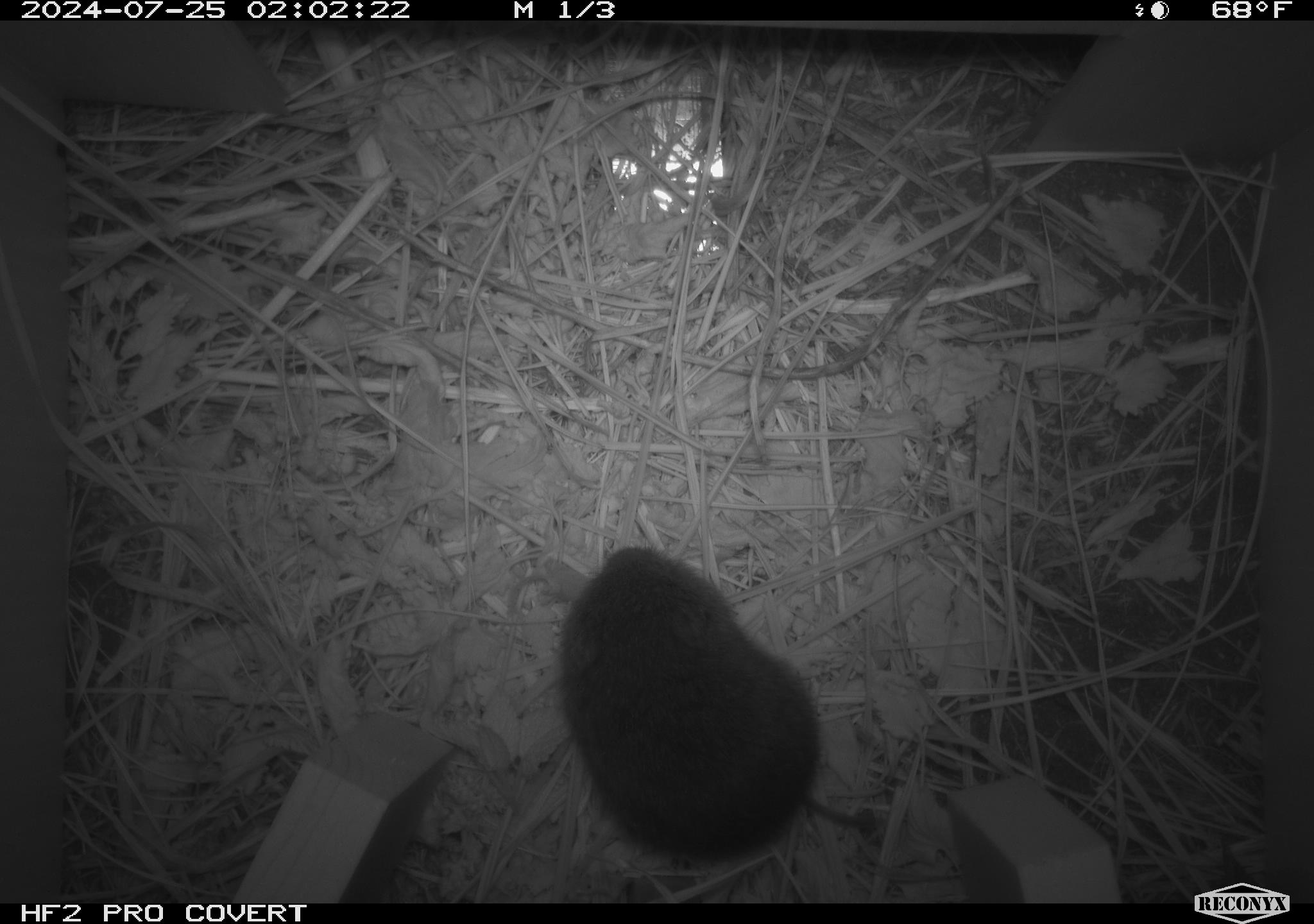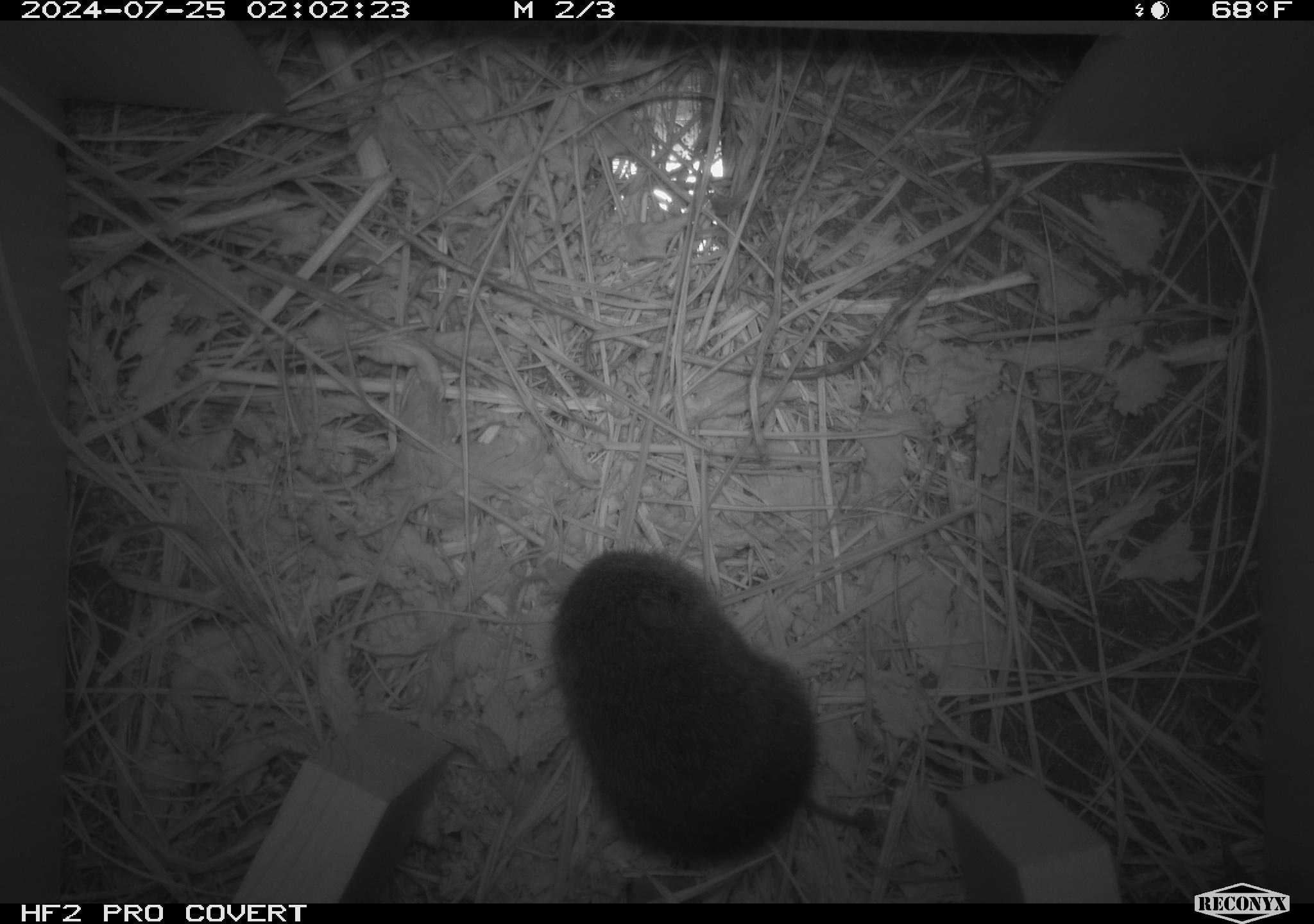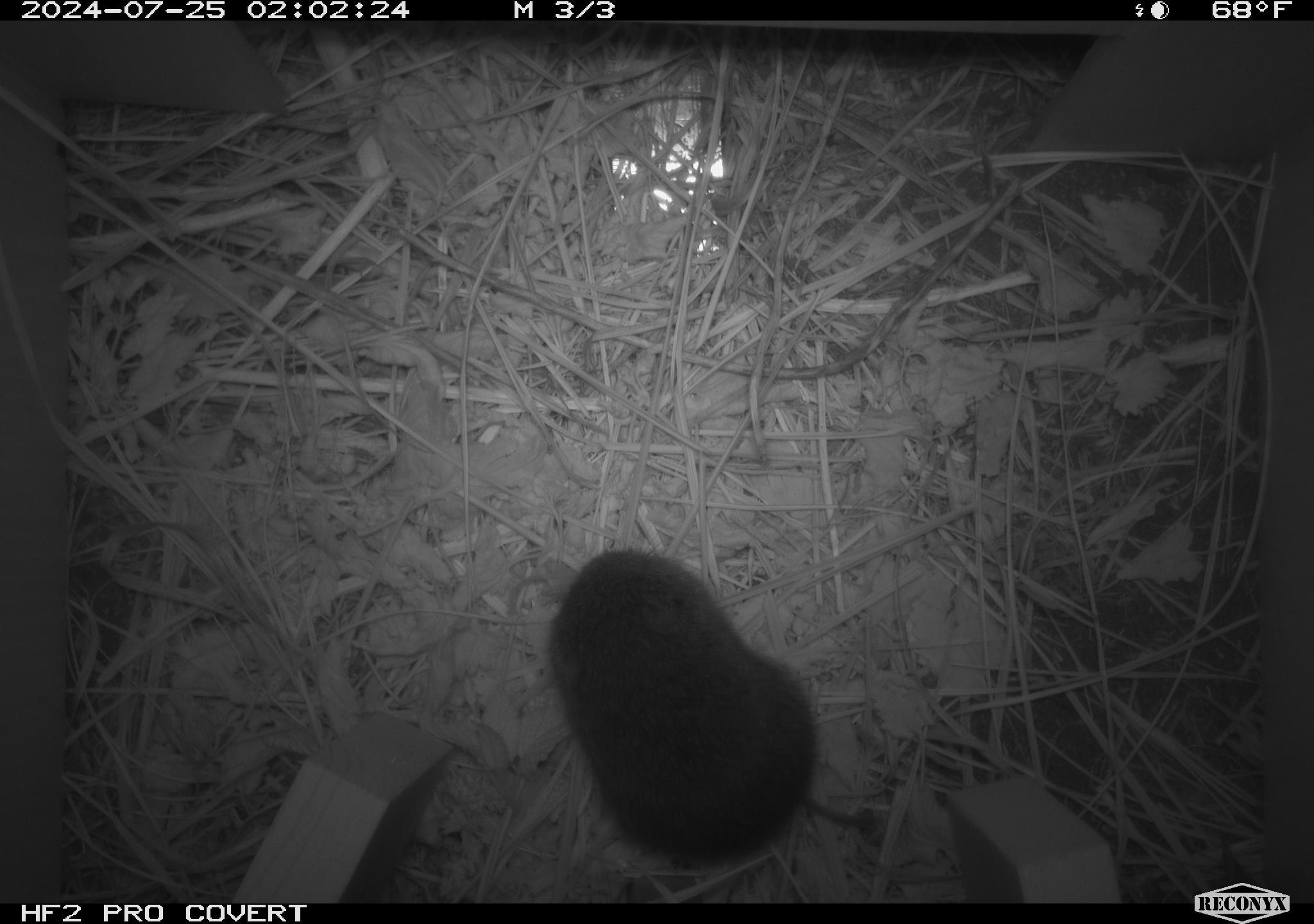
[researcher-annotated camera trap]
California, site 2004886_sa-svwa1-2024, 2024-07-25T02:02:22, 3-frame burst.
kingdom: Animalia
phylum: Chordata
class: Mammalia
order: Rodentia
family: Cricetidae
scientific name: Arvicolinae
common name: voles, lemmings, and muskrats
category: arvicolinae subfamily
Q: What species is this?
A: Arvicolinae subfamily (voles, lemmings, and muskrats) (Arvicolinae).